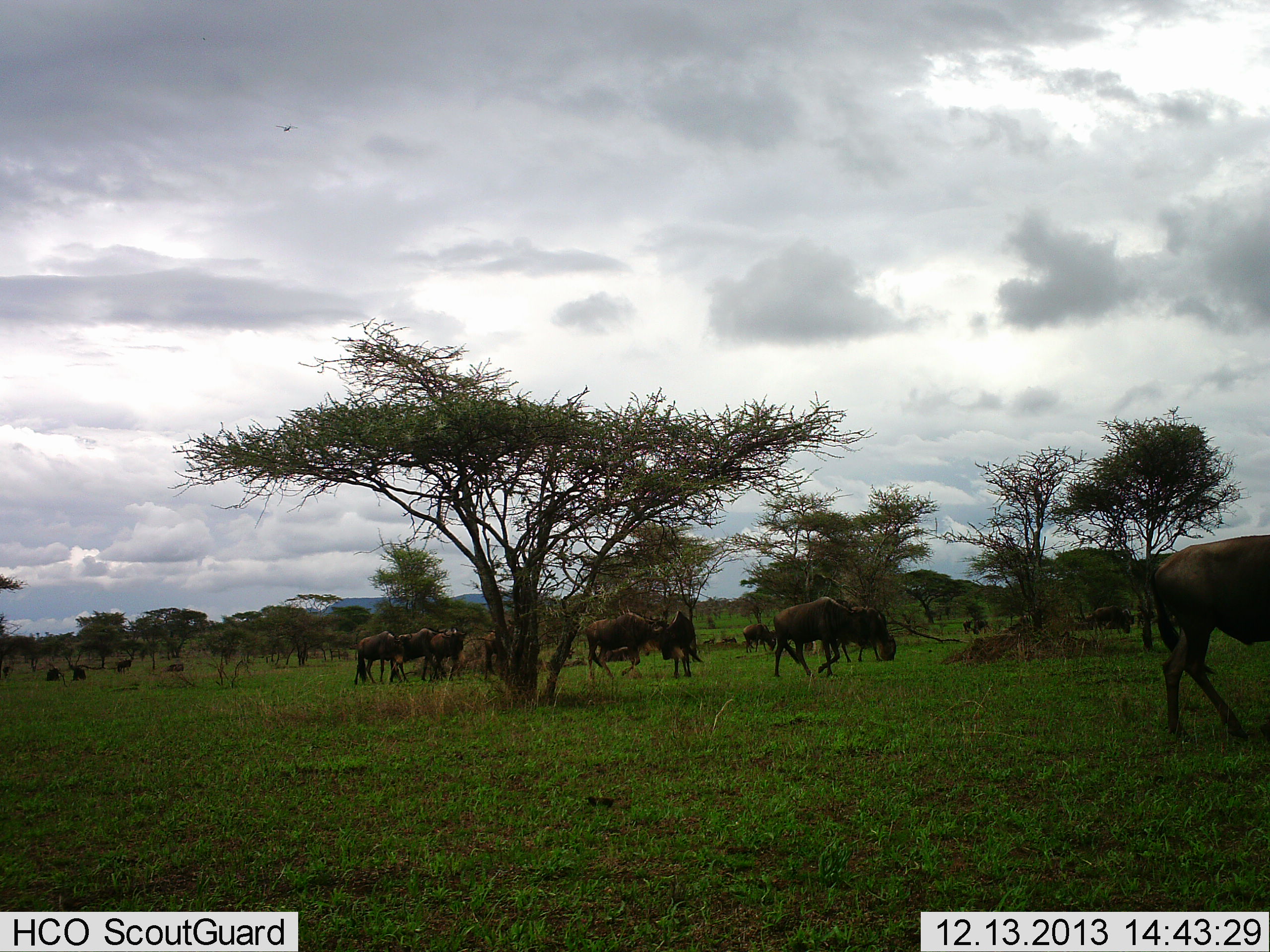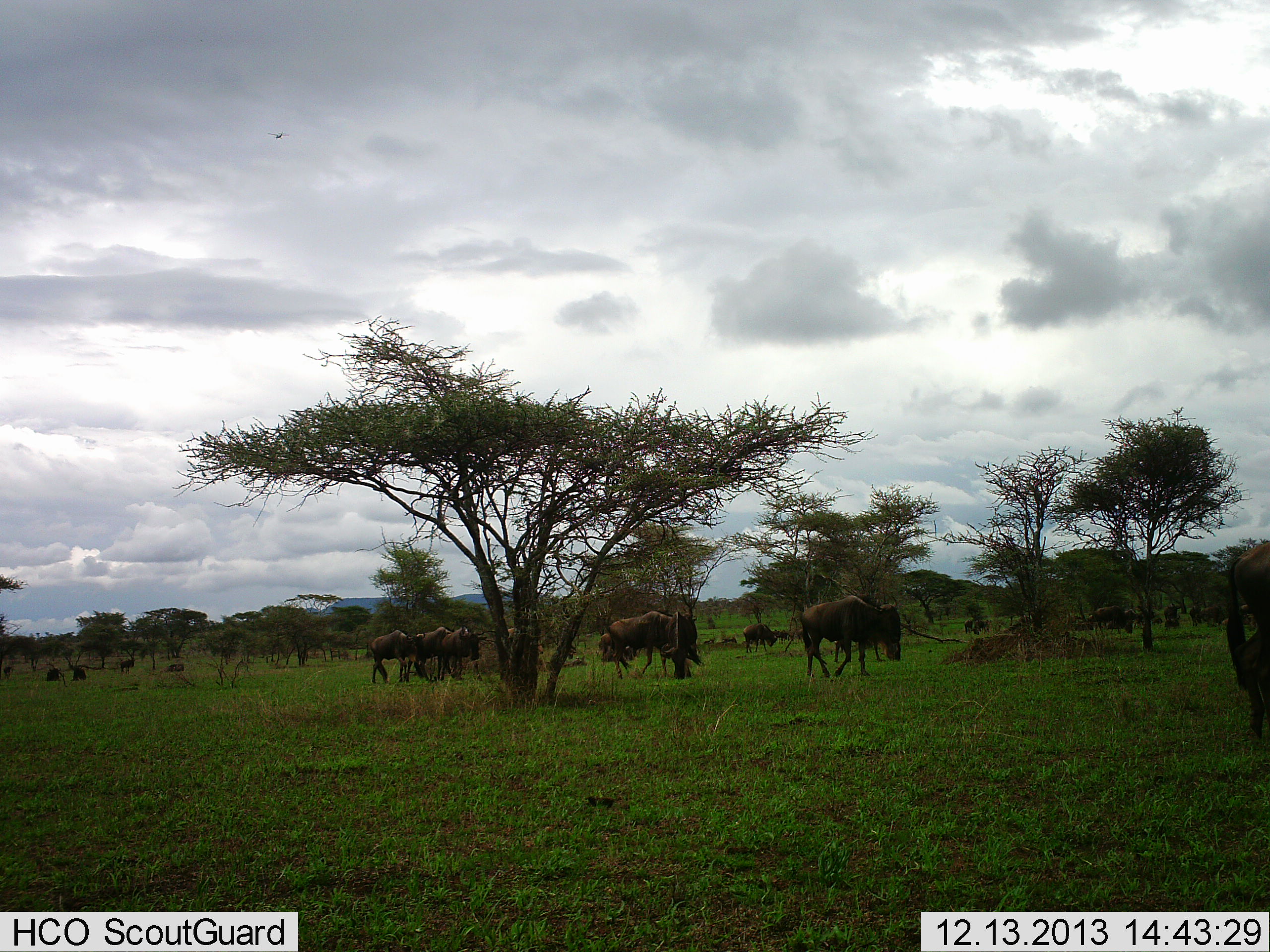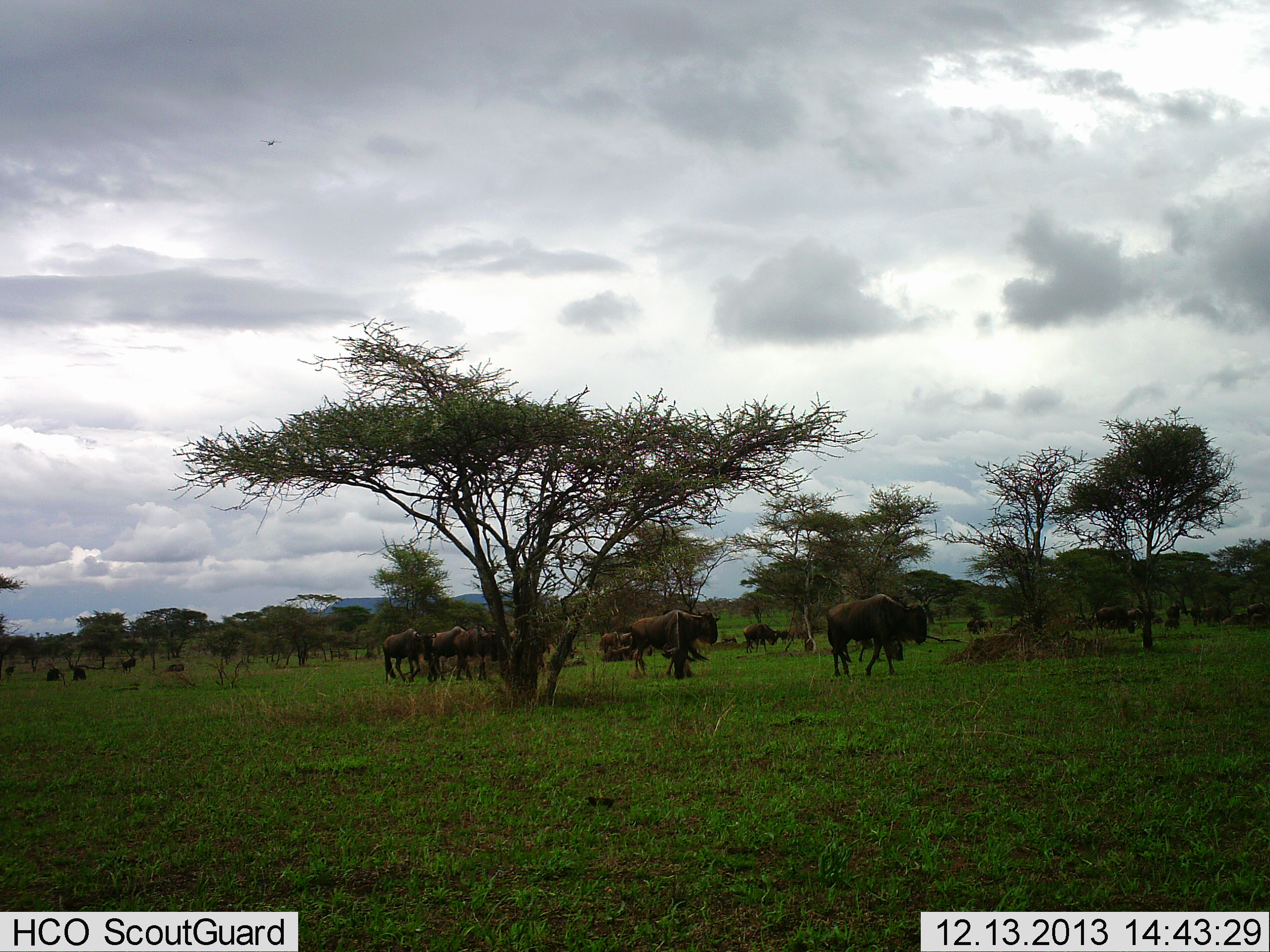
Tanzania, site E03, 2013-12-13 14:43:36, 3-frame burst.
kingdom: Animalia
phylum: Chordata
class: Mammalia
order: Artiodactyla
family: Bovidae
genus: Connochaetes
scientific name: Connochaetes taurinus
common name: blue wildebeest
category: wildebeest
Wildebeest (blue wildebeest) (Connochaetes taurinus), count 11-50. Behavior (volunteer vote fractions): standing 36%, resting 27%, moving 64%, interacting 0%. Young present (vote fraction): 0%. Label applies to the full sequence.